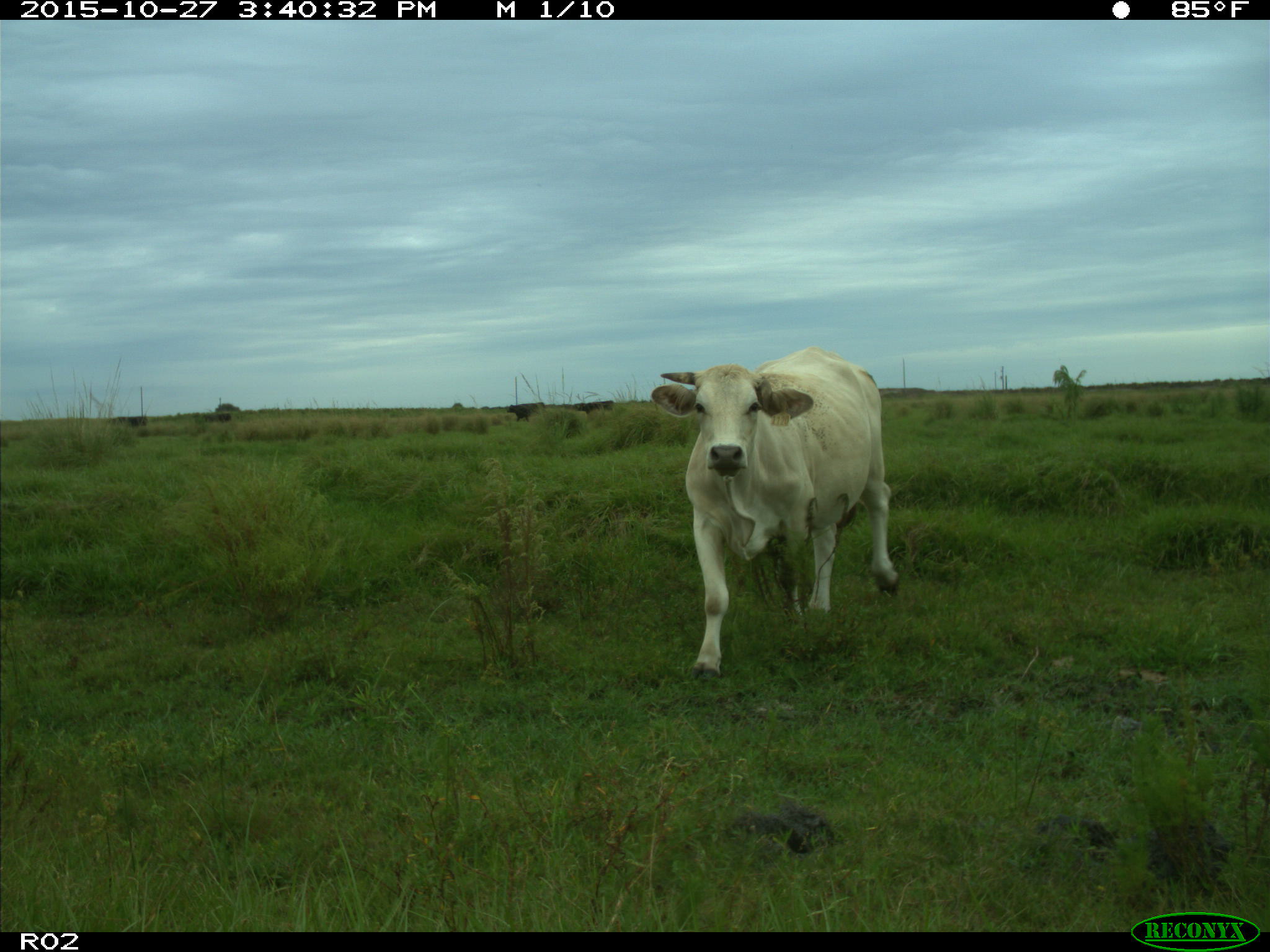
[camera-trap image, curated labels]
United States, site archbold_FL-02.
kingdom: Animalia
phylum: Chordata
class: Mammalia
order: Artiodactyla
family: Bovidae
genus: Bos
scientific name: Bos taurus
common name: domestic cow